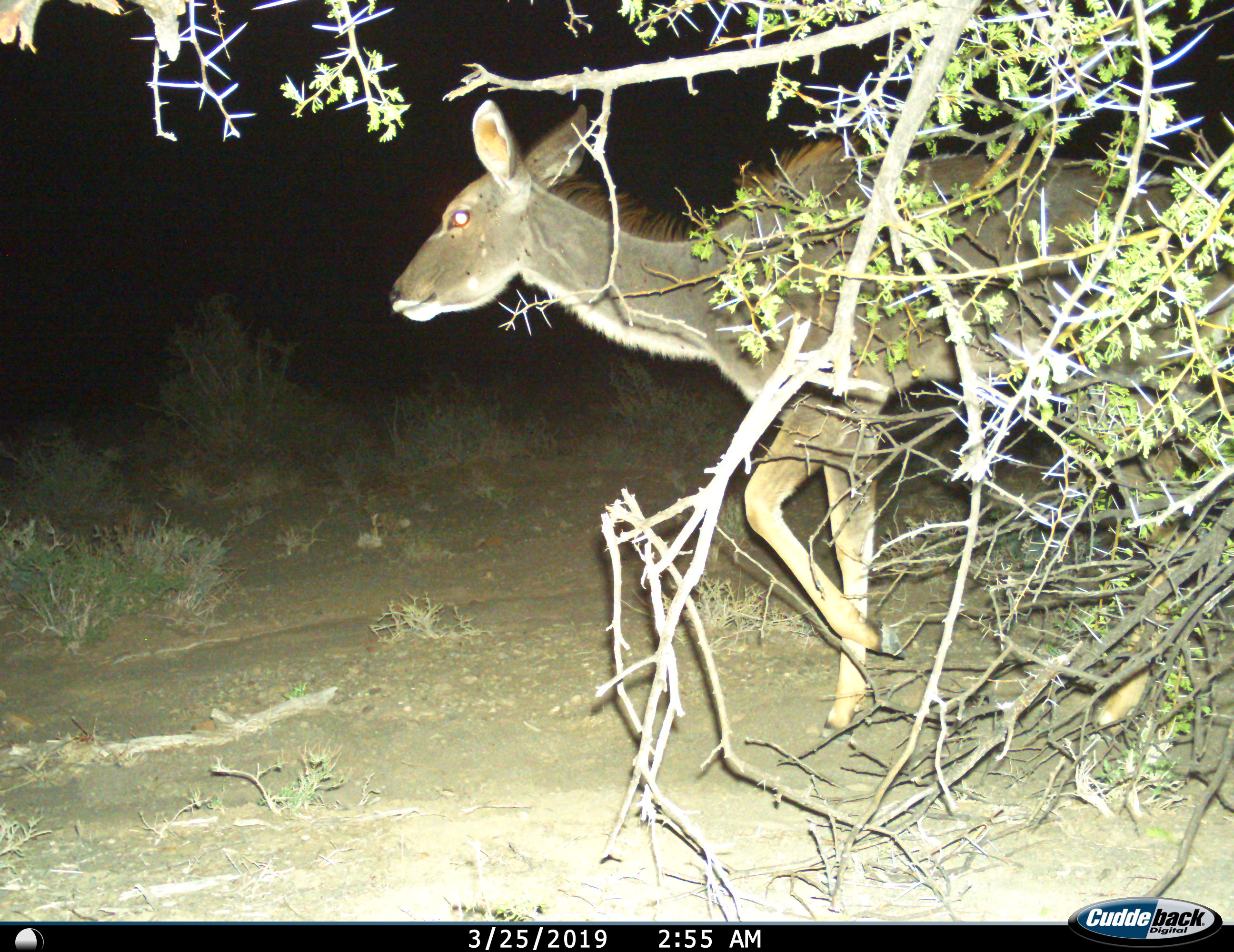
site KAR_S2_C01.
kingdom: Animalia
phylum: Chordata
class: Mammalia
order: Artiodactyla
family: Bovidae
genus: Tragelaphus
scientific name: Tragelaphus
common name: kudu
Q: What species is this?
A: Kudu (Tragelaphus).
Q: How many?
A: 1.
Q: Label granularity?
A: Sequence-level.